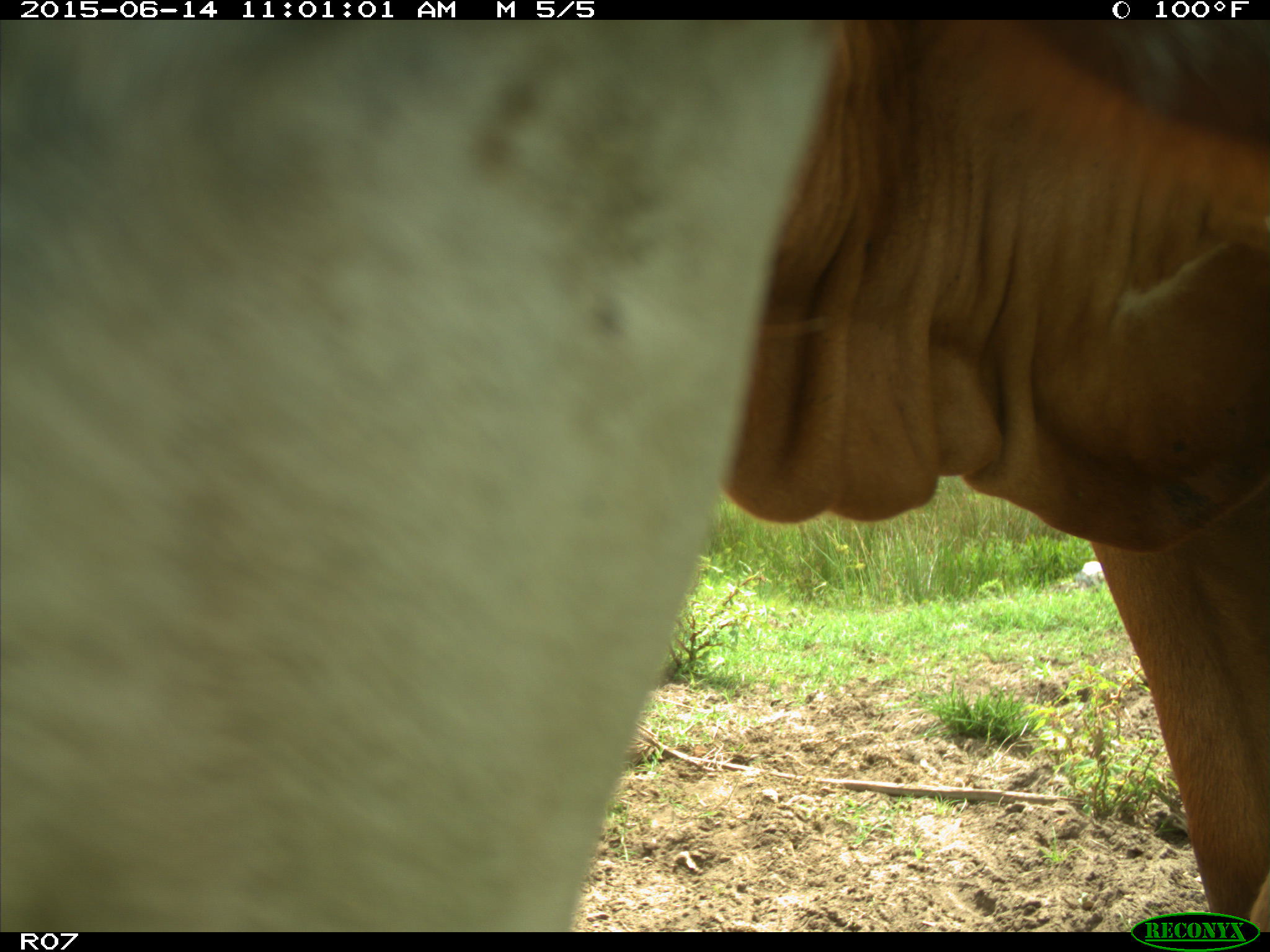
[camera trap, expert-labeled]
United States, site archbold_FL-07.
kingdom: Animalia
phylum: Chordata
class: Mammalia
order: Artiodactyla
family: Bovidae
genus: Bos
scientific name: Bos taurus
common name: domestic cow